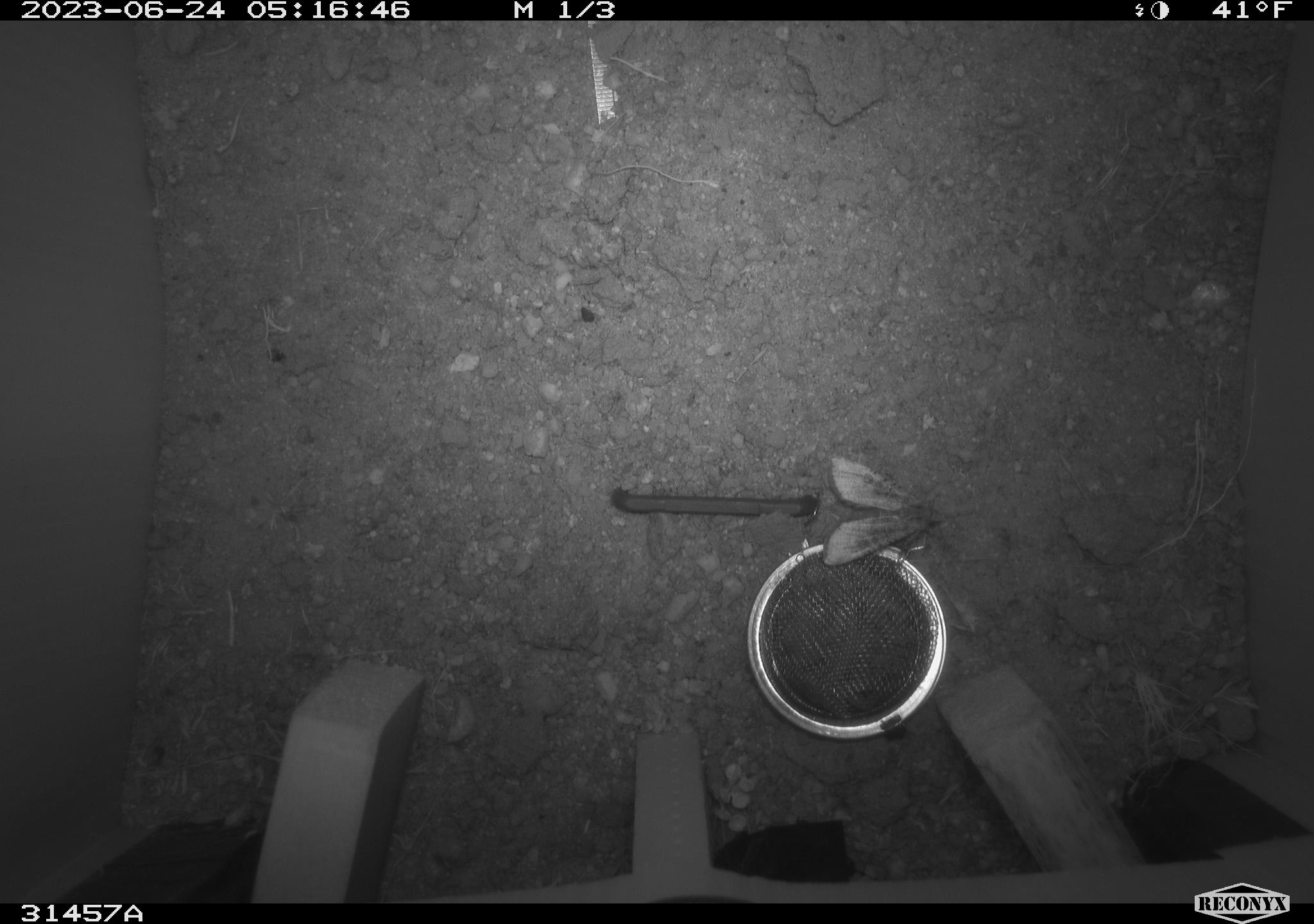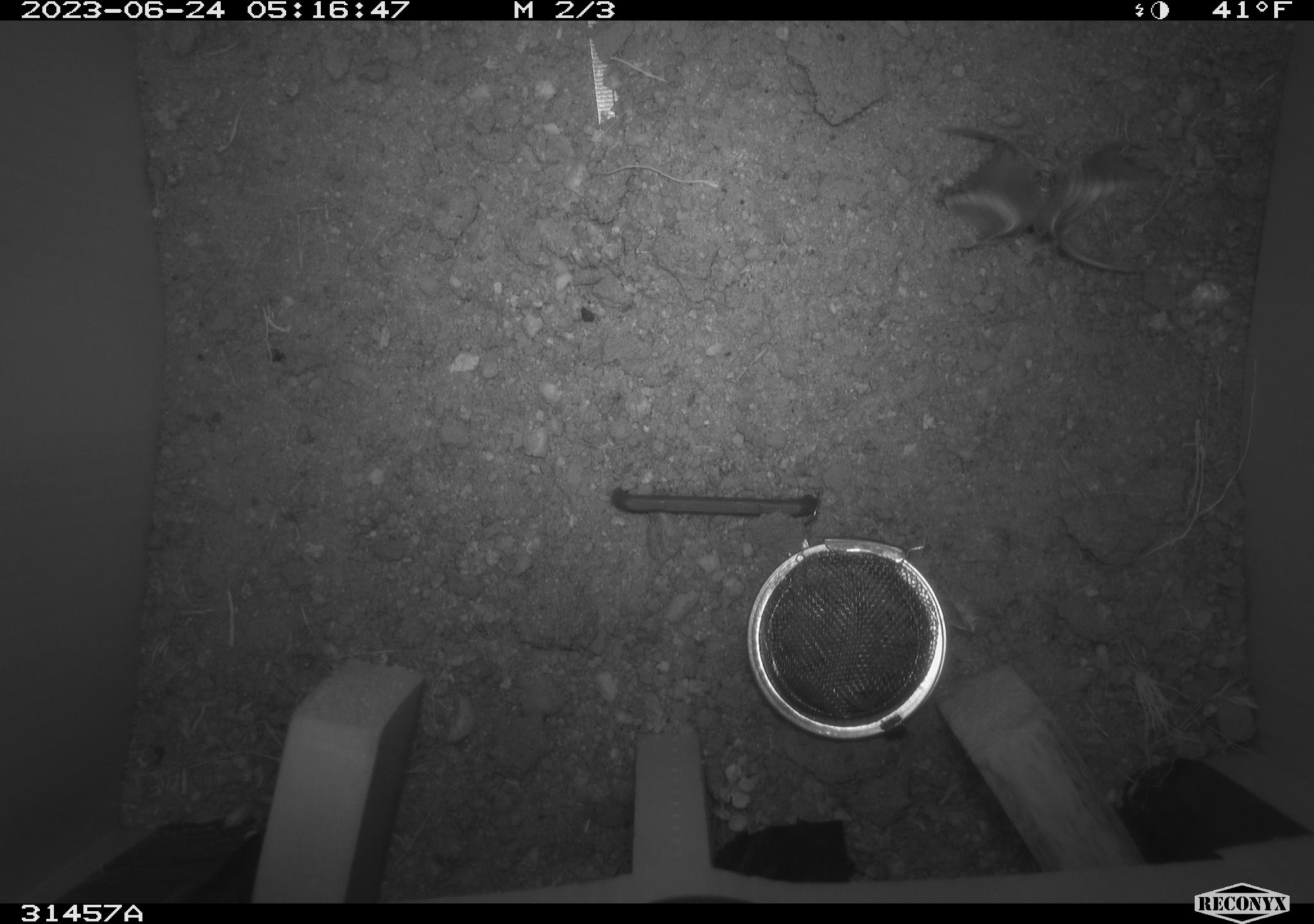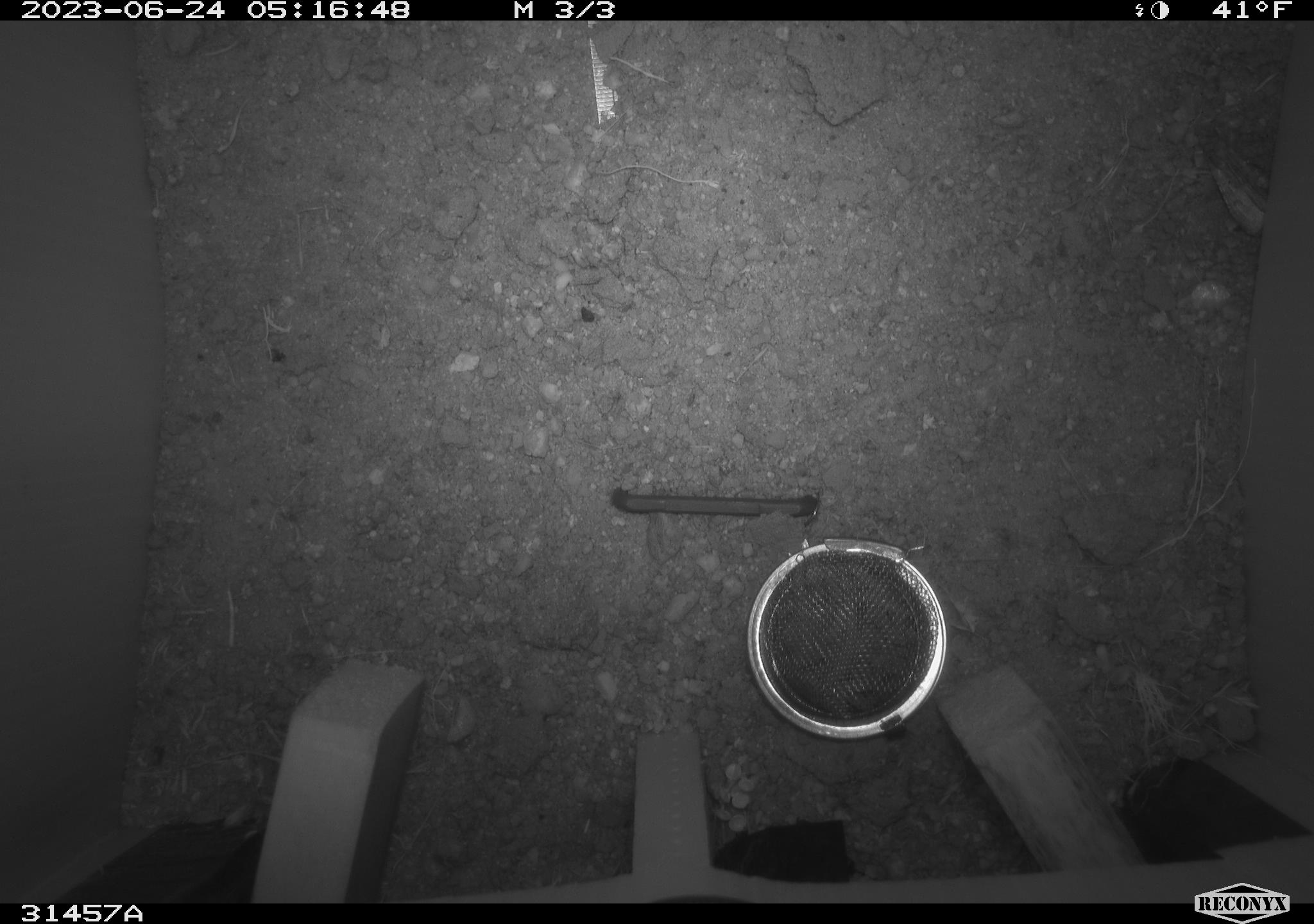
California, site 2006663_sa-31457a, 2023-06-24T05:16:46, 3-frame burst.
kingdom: Animalia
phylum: Arthropoda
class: Insecta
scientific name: Insecta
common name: insect